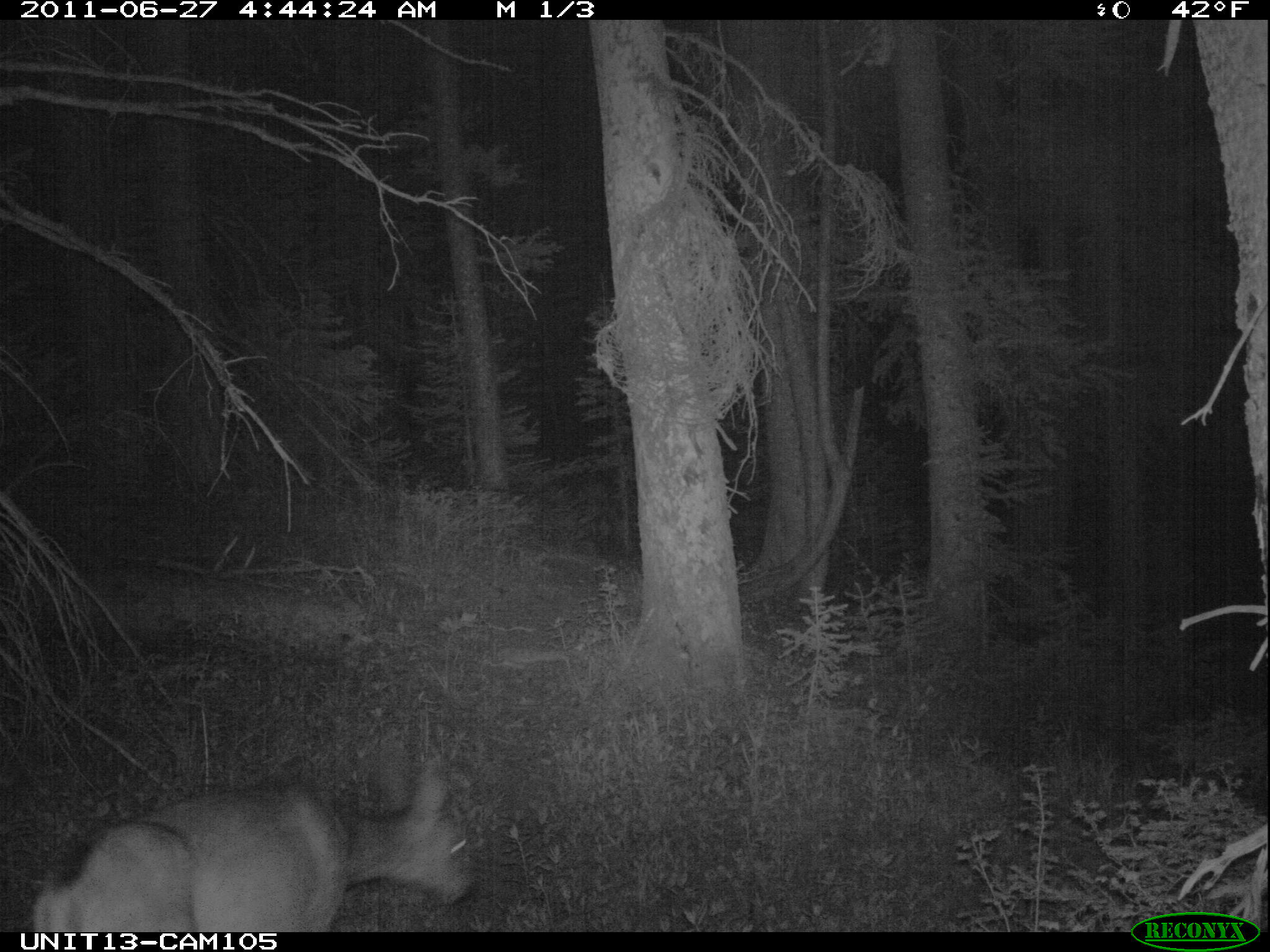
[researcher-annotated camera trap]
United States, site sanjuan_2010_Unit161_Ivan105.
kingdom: Animalia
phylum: Chordata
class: Mammalia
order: Artiodactyla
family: Cervidae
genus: Odocoileus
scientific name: Odocoileus hemionus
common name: mule deer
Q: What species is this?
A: Odocoileus hemionus (mule deer).